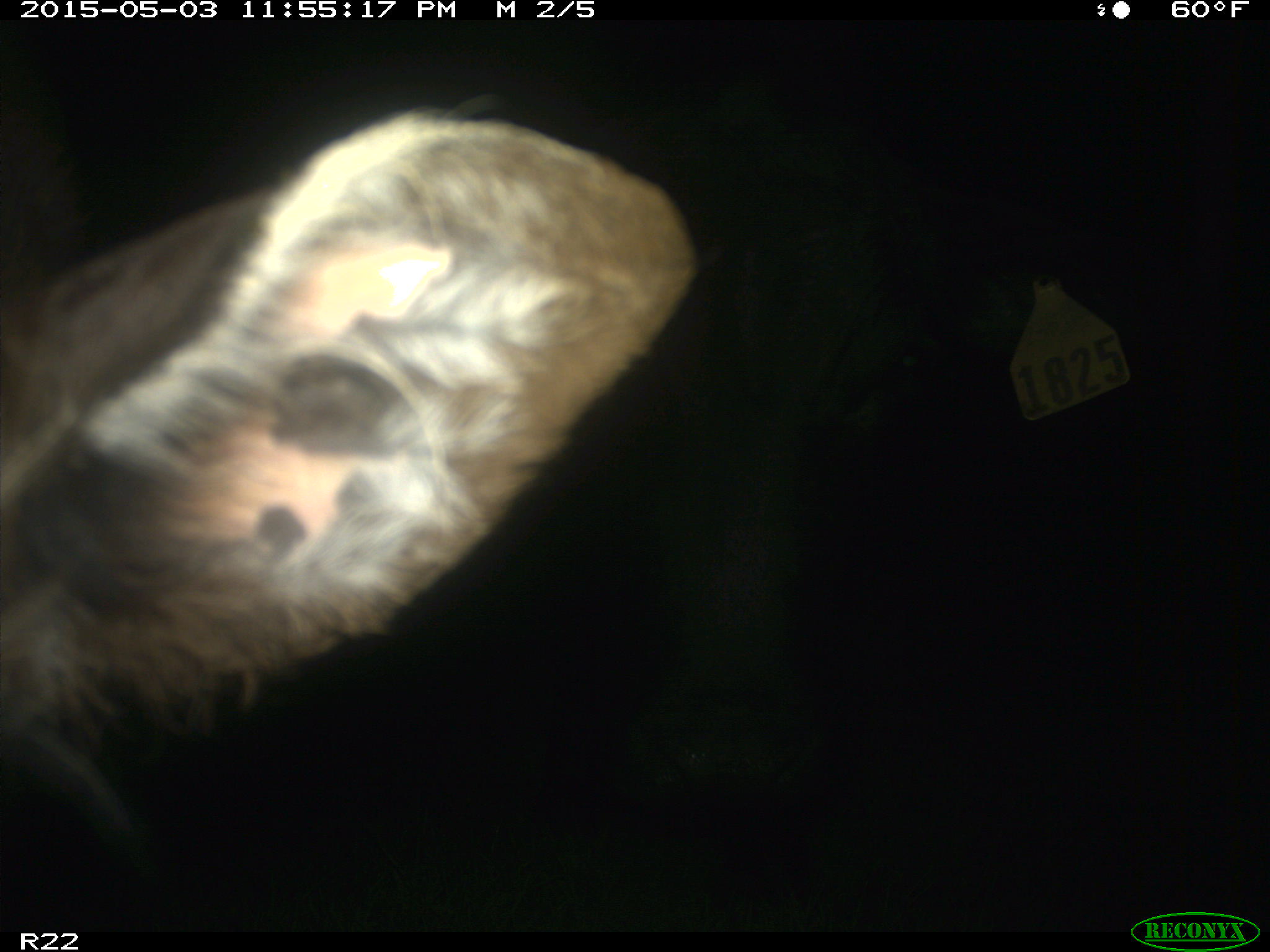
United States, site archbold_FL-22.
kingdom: Animalia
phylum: Chordata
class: Mammalia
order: Artiodactyla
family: Bovidae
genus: Bos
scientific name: Bos taurus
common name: domestic cow